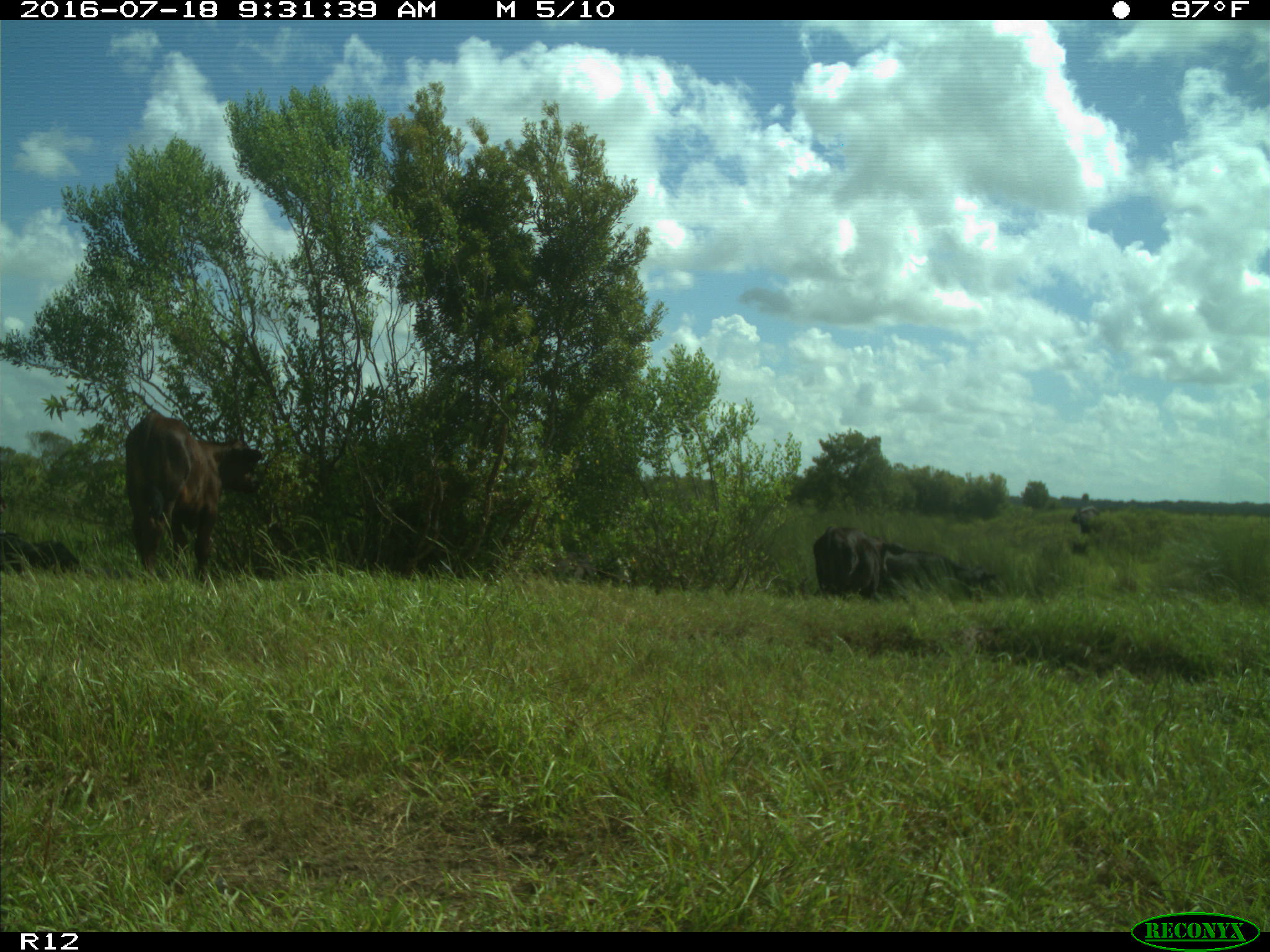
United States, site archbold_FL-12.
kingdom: Animalia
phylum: Chordata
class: Mammalia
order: Artiodactyla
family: Bovidae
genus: Bos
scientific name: Bos taurus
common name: domestic cow